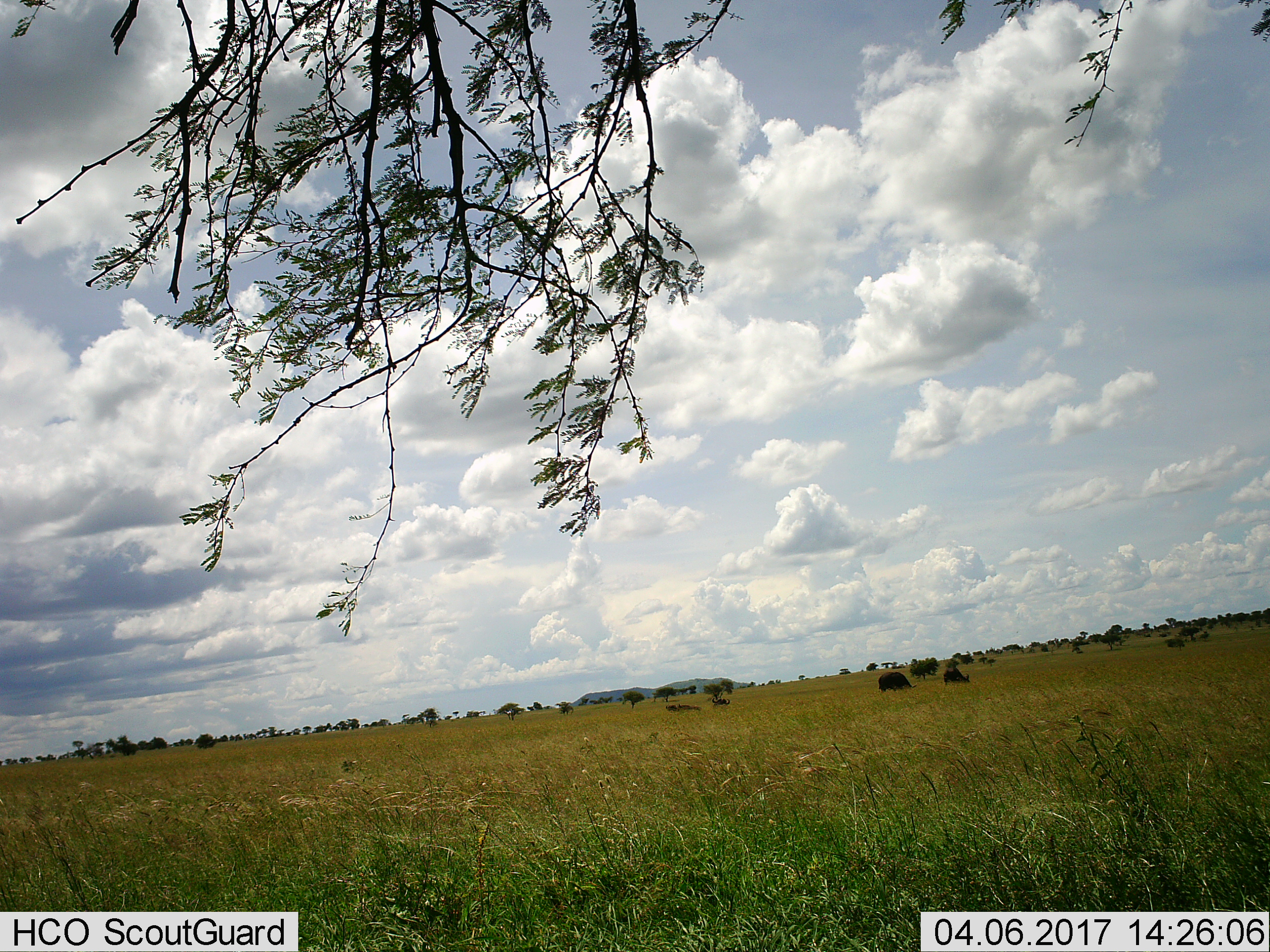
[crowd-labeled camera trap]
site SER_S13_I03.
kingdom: Animalia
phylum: Chordata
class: Mammalia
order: Artiodactyla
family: Bovidae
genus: Syncerus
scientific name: Syncerus caffer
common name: african buffalo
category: buffalo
Buffalo (african buffalo) (Syncerus caffer), count 5. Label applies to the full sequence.